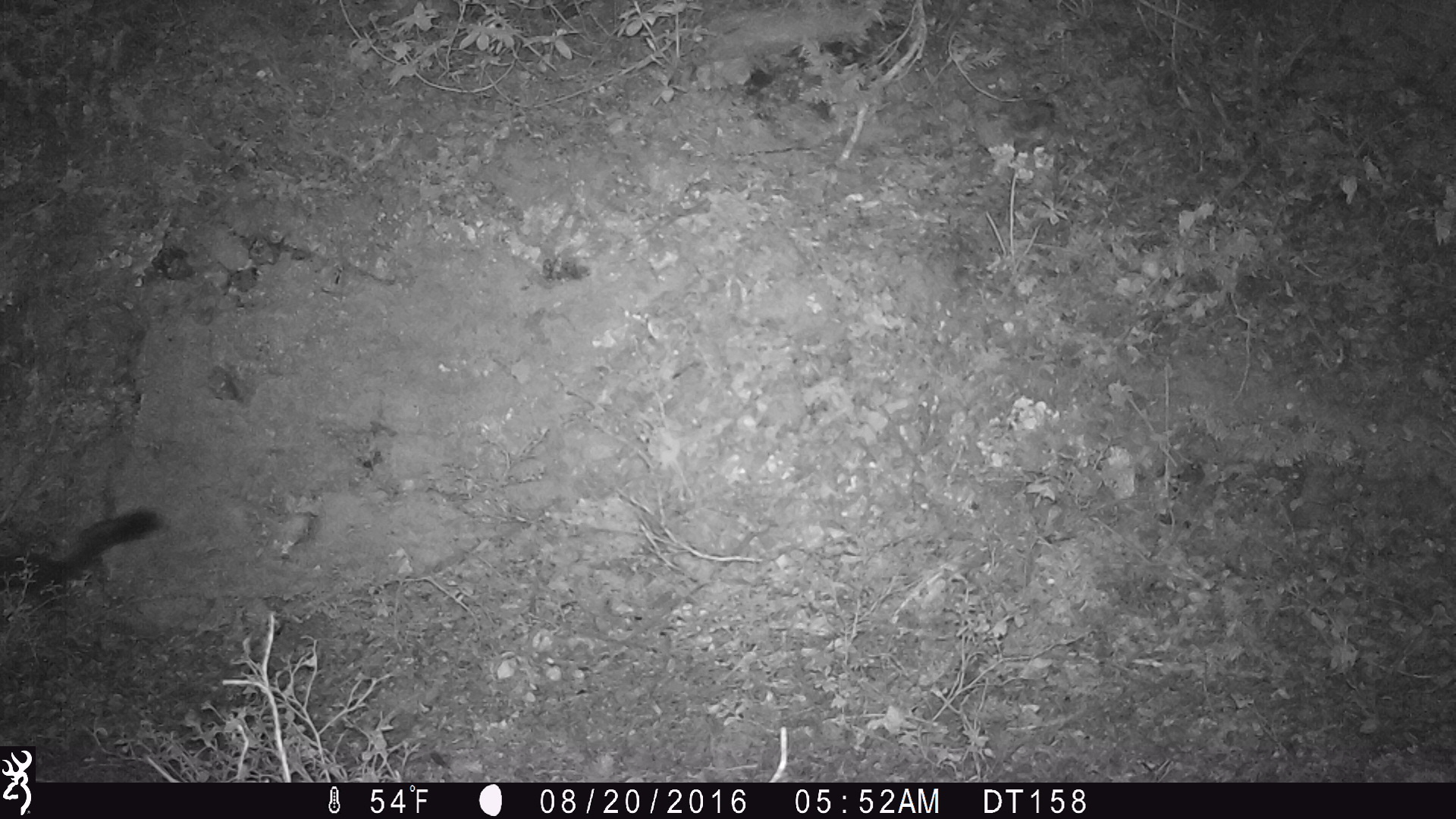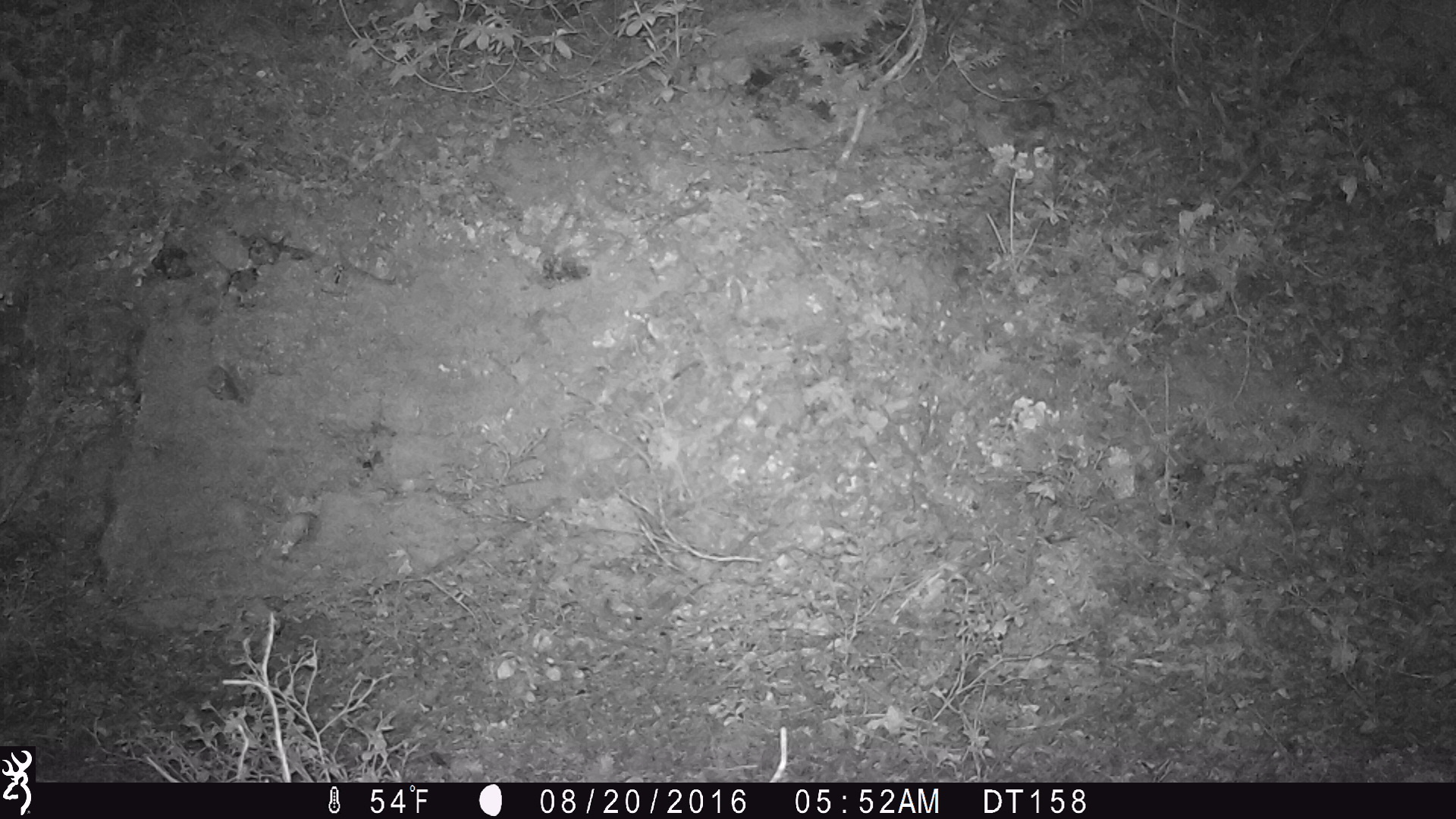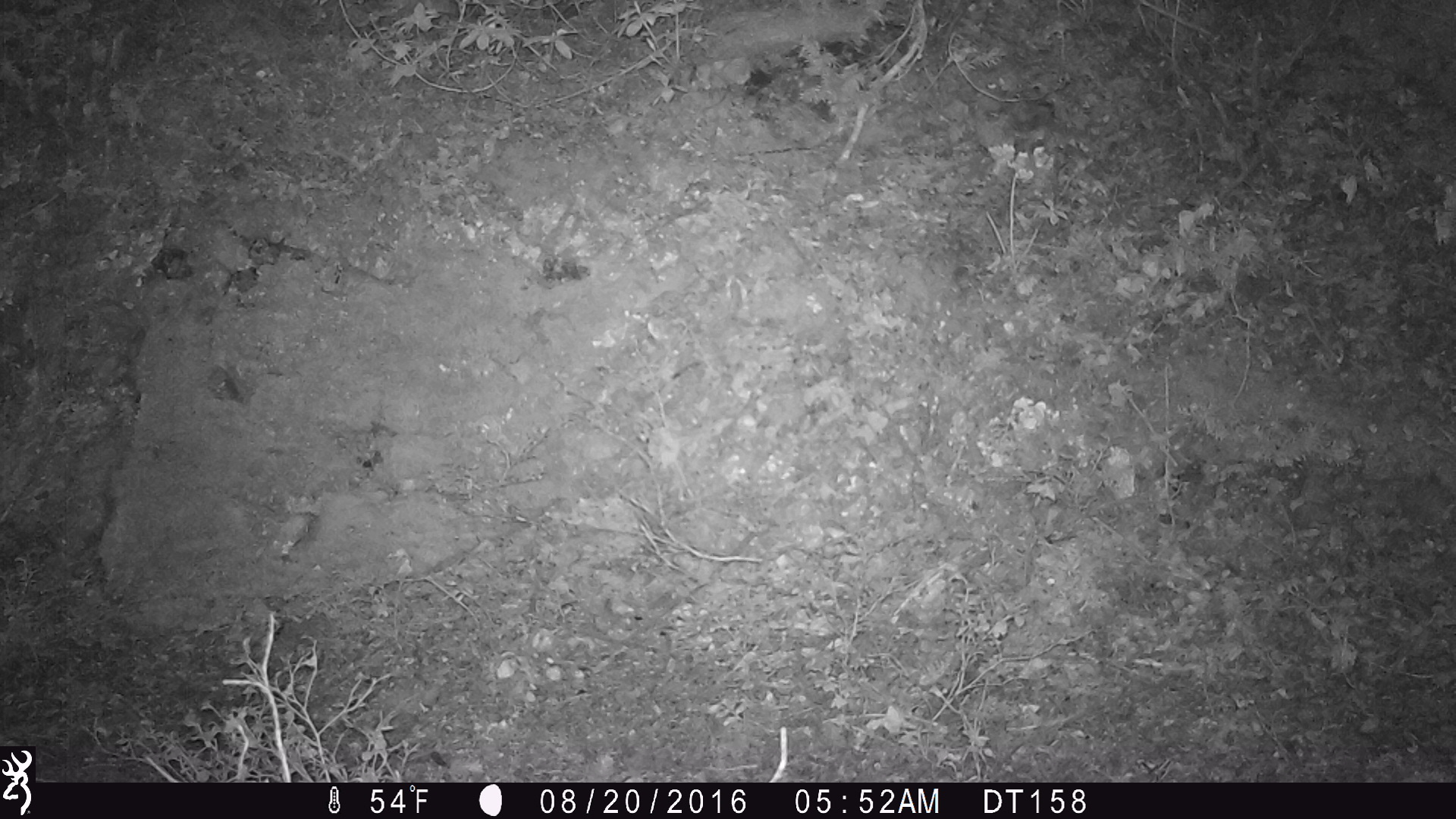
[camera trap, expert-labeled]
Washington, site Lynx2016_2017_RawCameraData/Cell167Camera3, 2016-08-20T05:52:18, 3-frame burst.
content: unidentified animal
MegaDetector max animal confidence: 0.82